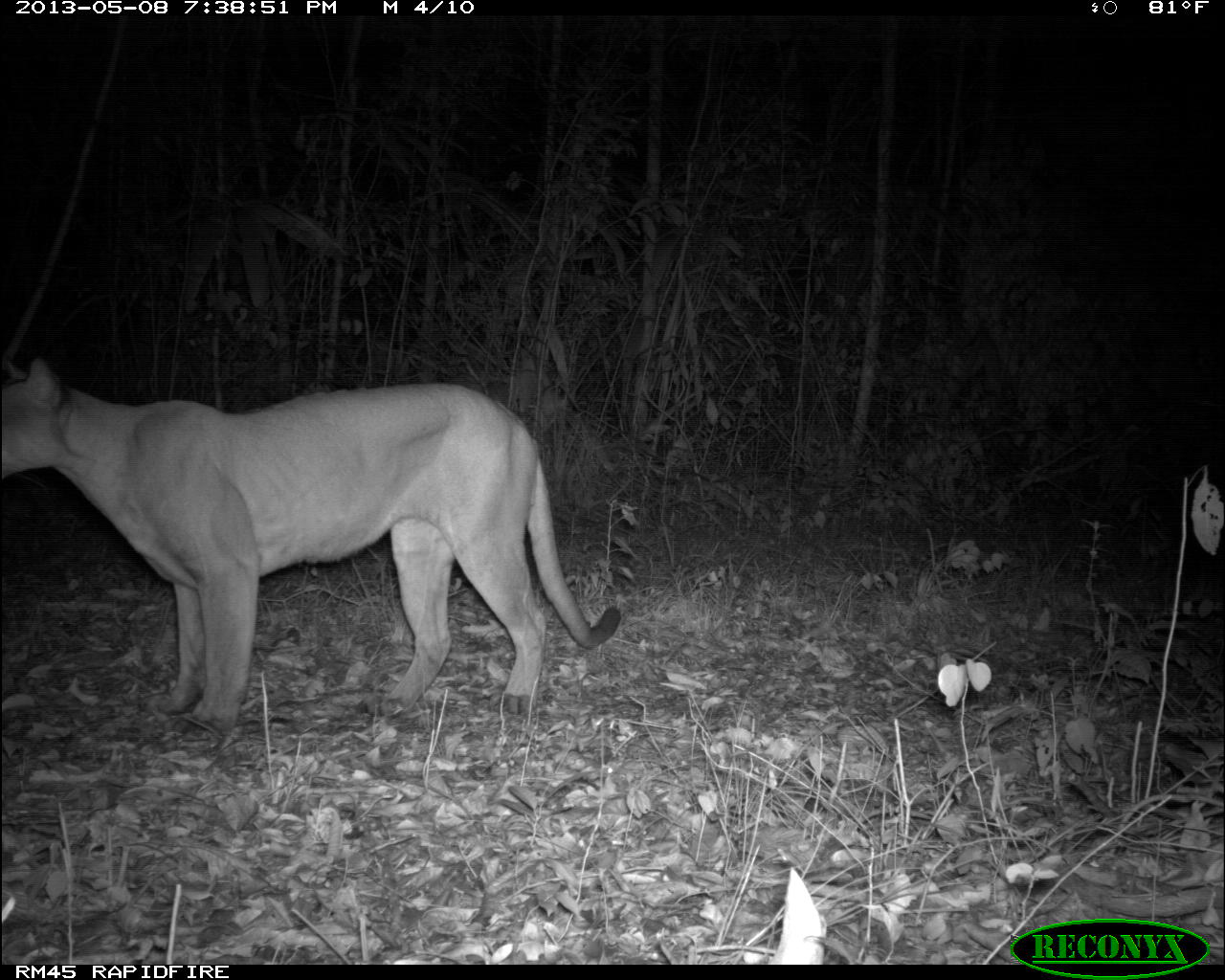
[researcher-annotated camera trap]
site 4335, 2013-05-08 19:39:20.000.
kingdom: Animalia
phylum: Chordata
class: Mammalia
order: Carnivora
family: Felidae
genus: Puma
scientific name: Puma concolor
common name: mountain lion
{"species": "Puma concolor (mountain lion)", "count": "1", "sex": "male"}